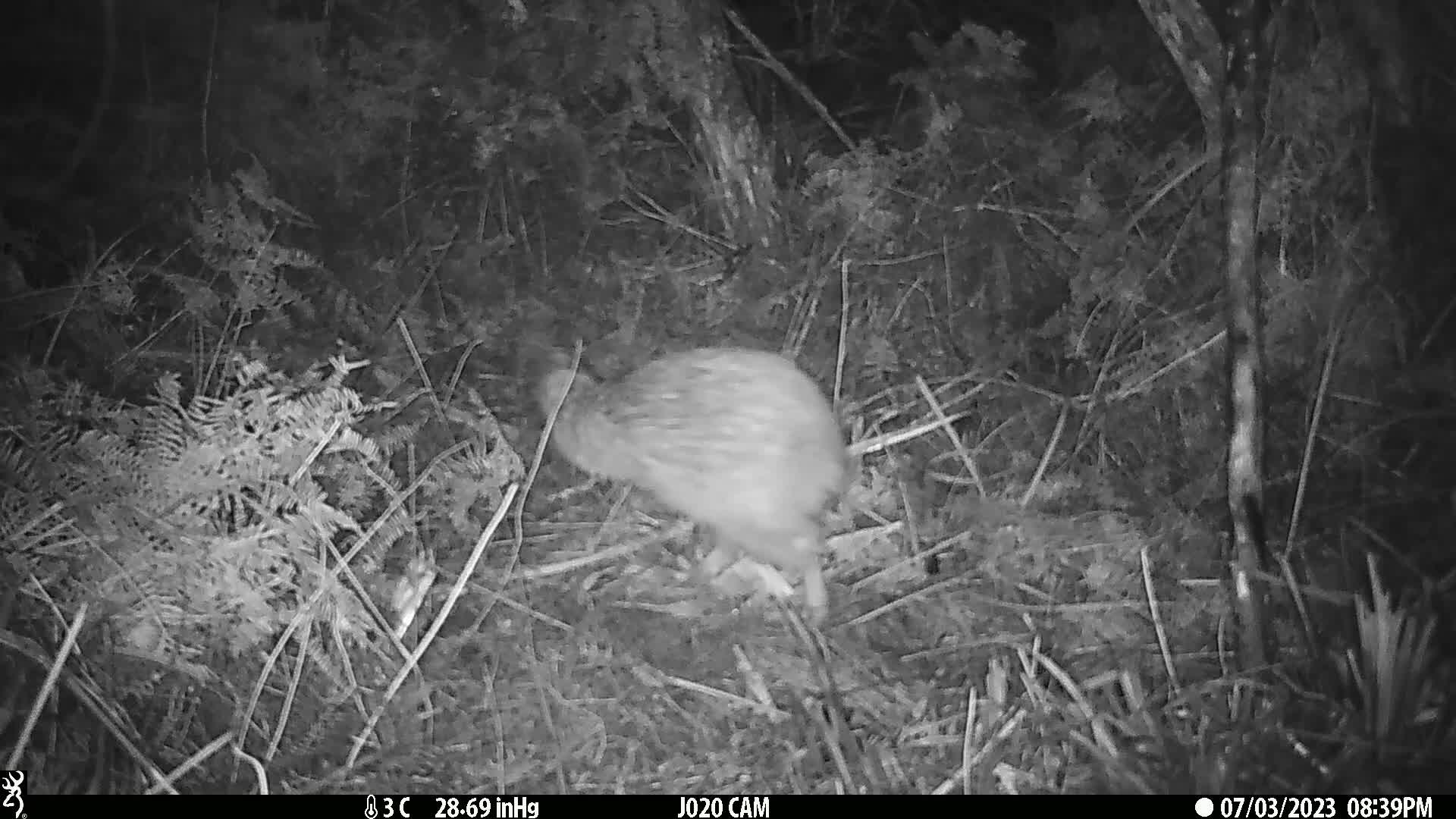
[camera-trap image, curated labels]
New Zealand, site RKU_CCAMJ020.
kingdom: Animalia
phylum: Chordata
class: Aves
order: Apterygiformes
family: Apterygidae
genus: Apteryx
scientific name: Apteryx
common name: kiwi